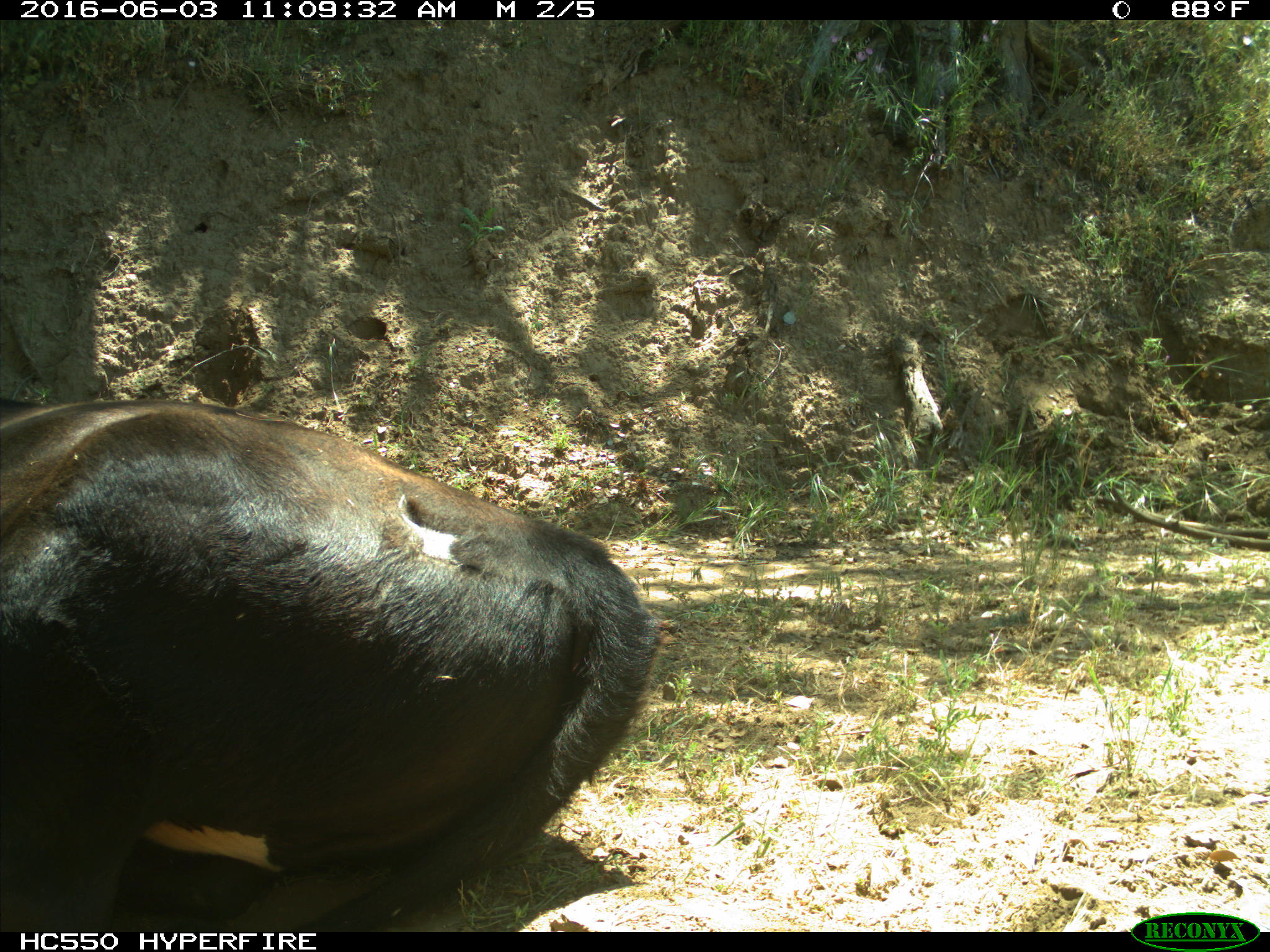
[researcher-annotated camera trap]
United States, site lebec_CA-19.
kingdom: Animalia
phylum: Chordata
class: Mammalia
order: Artiodactyla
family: Bovidae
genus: Bos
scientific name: Bos taurus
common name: domestic cow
Bos taurus (domestic cow).